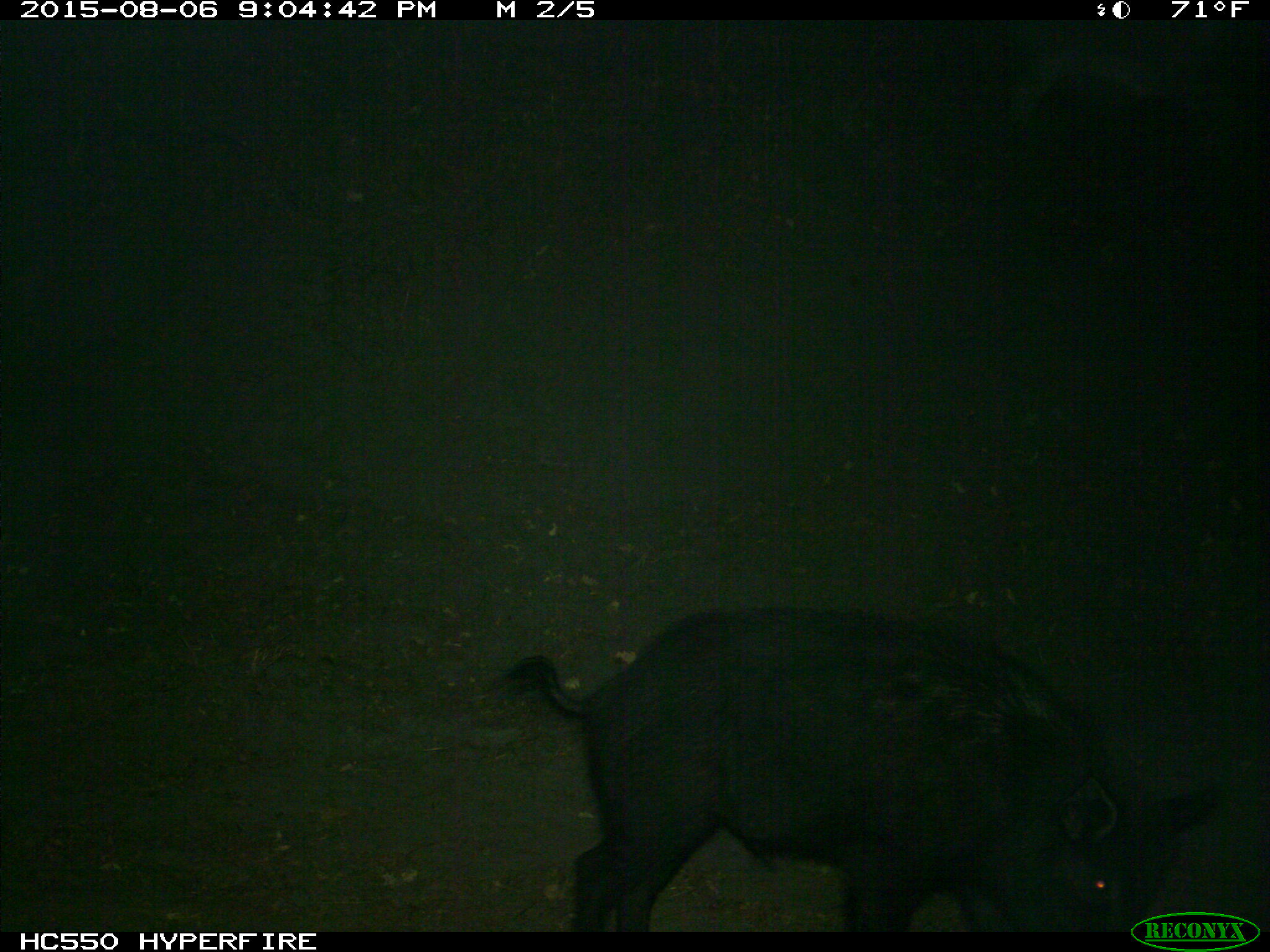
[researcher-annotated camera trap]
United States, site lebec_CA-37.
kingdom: Animalia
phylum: Chordata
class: Mammalia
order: Artiodactyla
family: Suidae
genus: Sus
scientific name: Sus scrofa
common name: wild boar